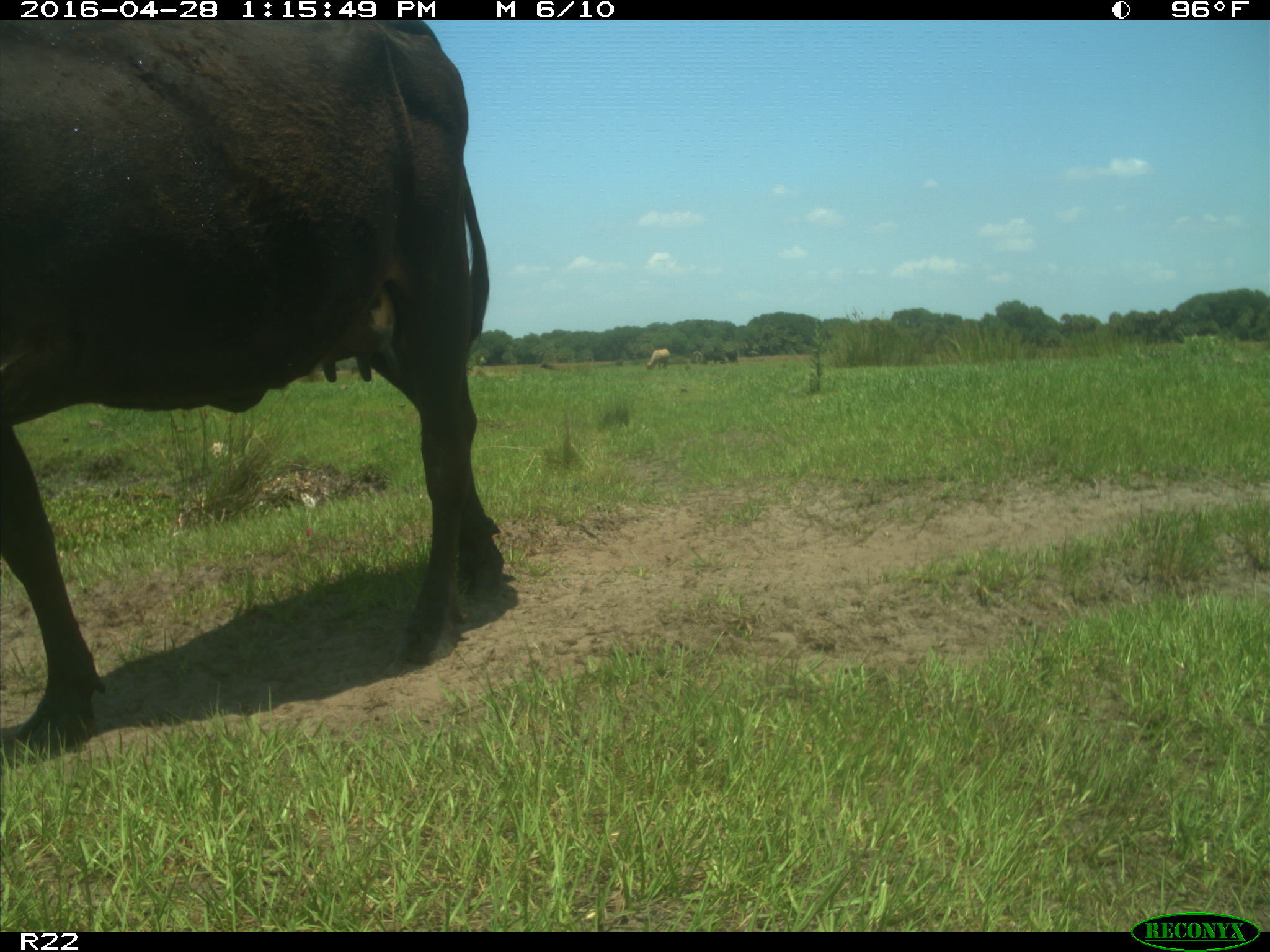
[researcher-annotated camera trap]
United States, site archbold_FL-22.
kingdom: Animalia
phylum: Chordata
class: Mammalia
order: Artiodactyla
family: Bovidae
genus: Bos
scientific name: Bos taurus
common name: domestic cow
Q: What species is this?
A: Bos taurus (domestic cow).